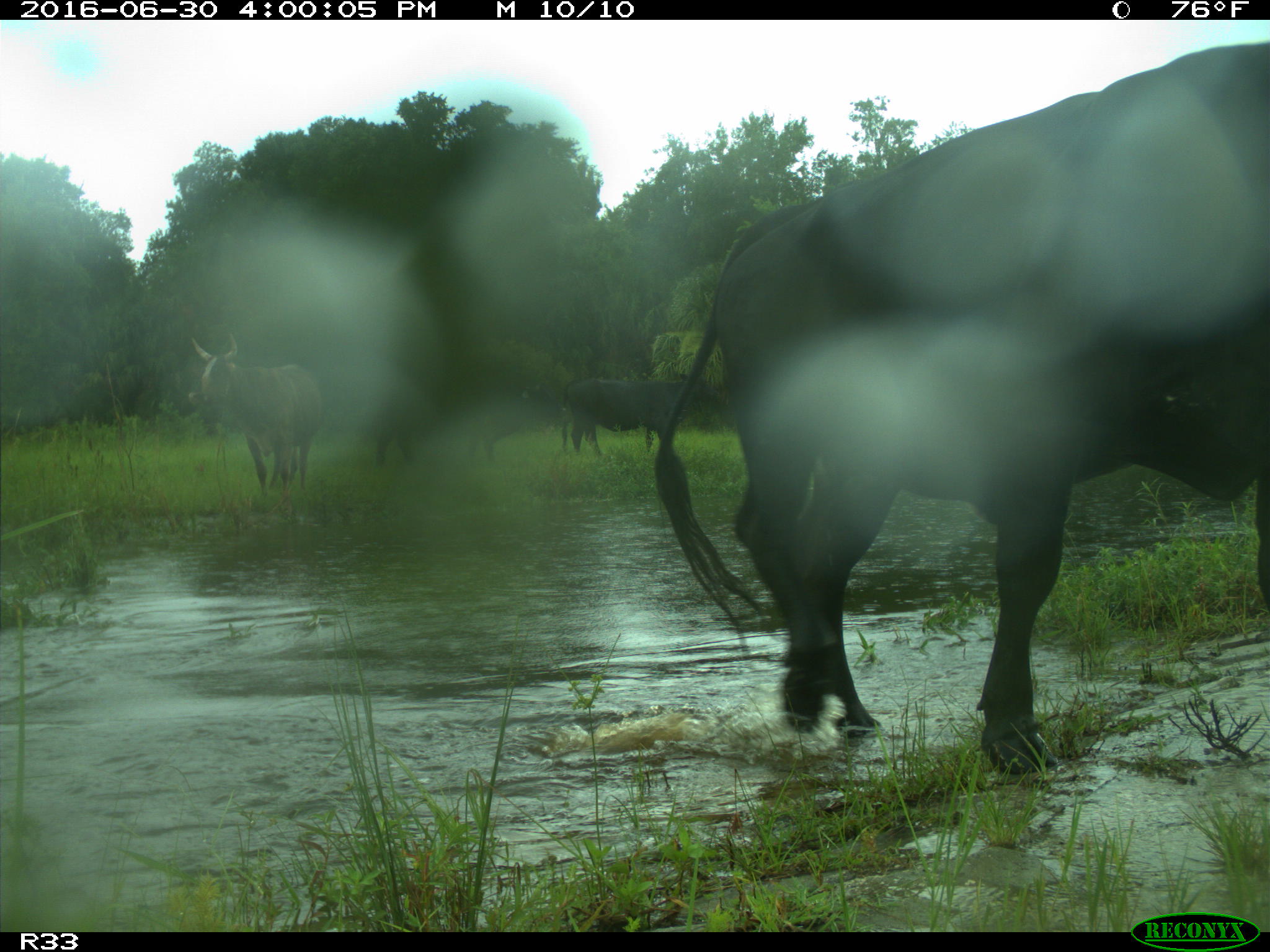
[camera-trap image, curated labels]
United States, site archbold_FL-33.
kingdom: Animalia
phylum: Chordata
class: Mammalia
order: Artiodactyla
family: Bovidae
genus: Bos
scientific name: Bos taurus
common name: domestic cow